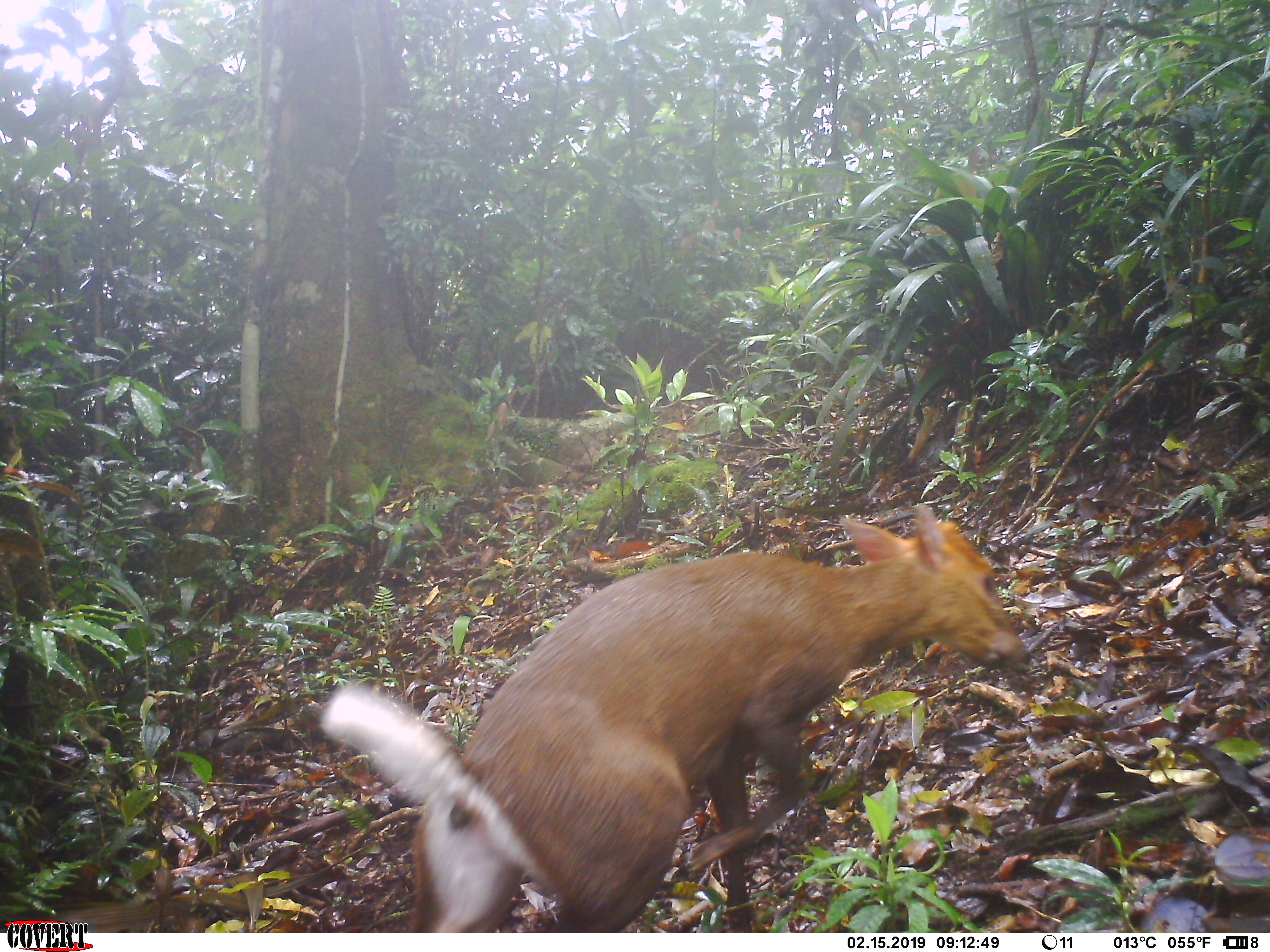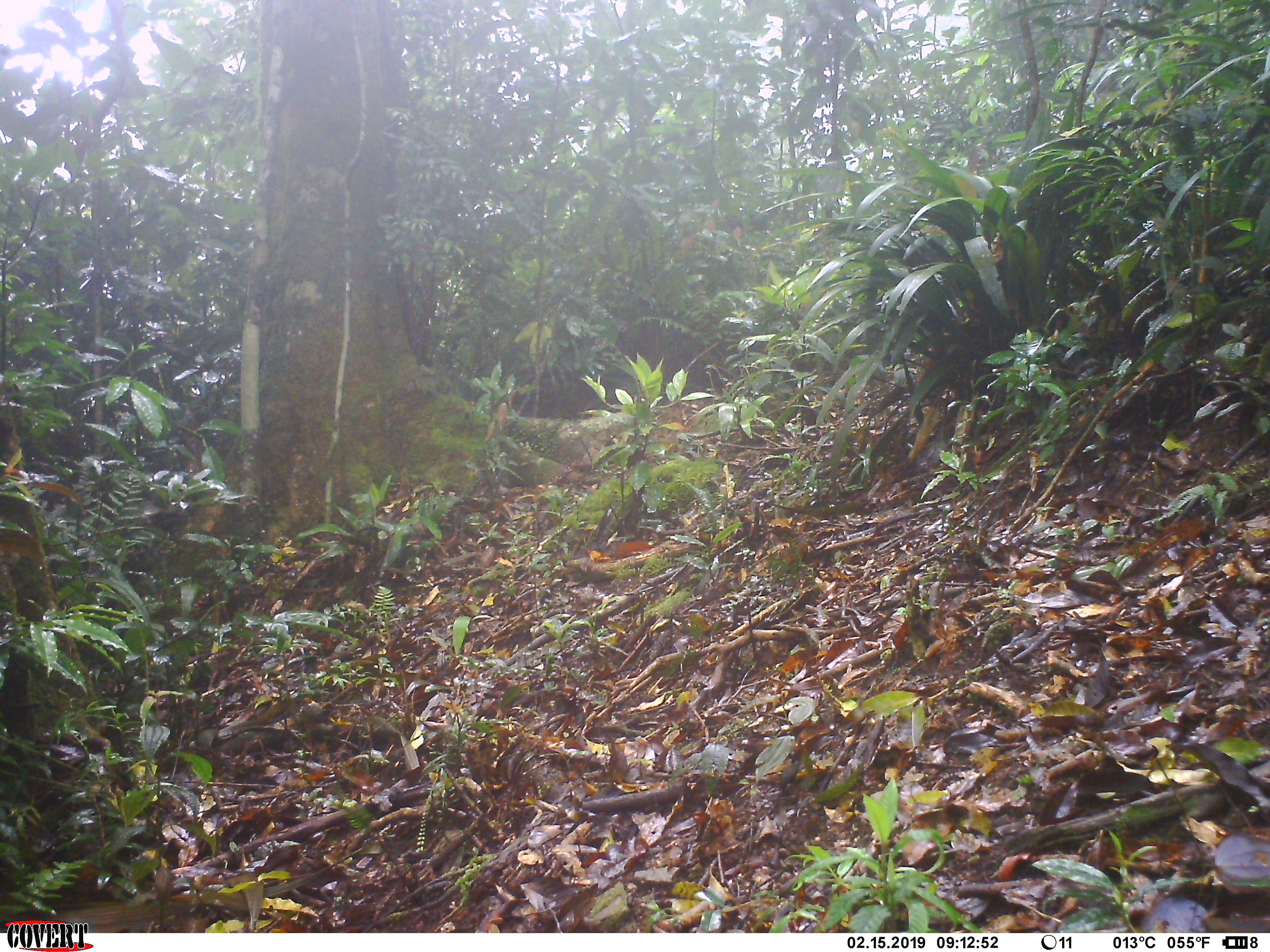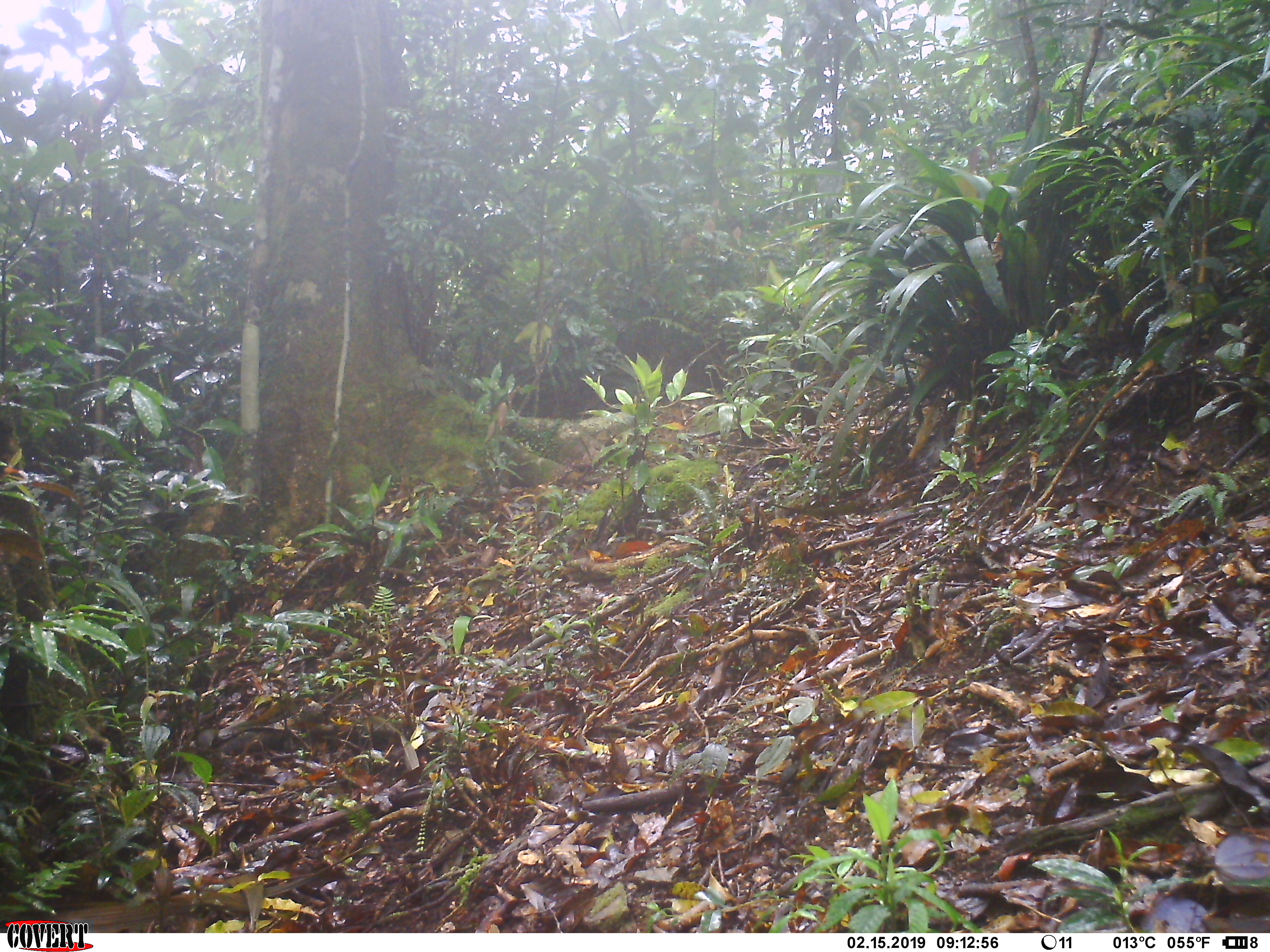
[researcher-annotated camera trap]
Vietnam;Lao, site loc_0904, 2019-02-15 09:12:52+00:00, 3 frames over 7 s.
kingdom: Animalia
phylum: Chordata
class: Mammalia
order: Artiodactyla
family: Cervidae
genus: Muntiacus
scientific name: Muntiacus rooseveltorum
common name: roosevelt's muntjac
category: roosevelts muntjac group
Roosevelts muntjac group (roosevelt's muntjac) (Muntiacus rooseveltorum). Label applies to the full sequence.